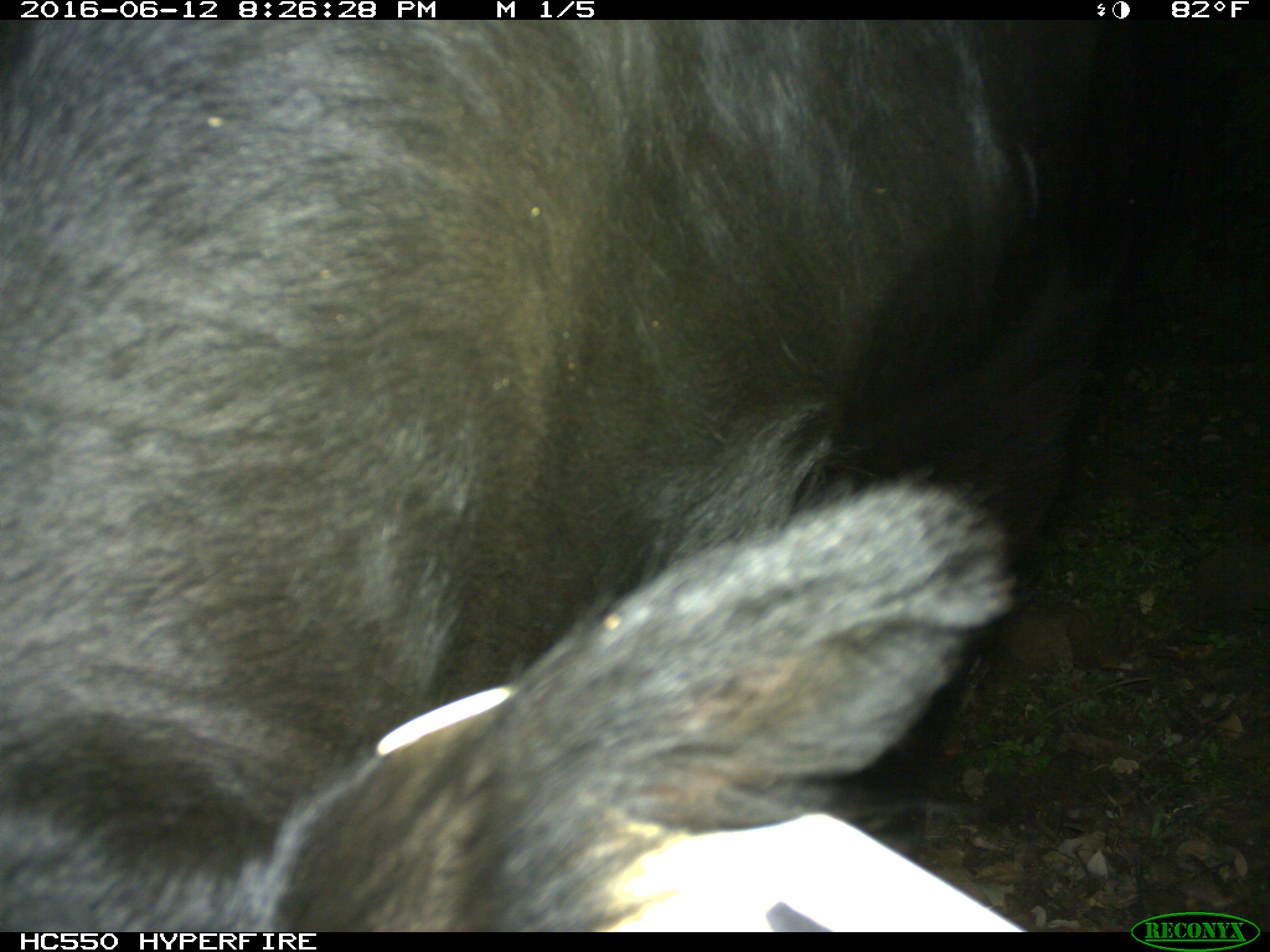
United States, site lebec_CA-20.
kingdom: Animalia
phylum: Chordata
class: Mammalia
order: Artiodactyla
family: Bovidae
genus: Bos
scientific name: Bos taurus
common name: domestic cow